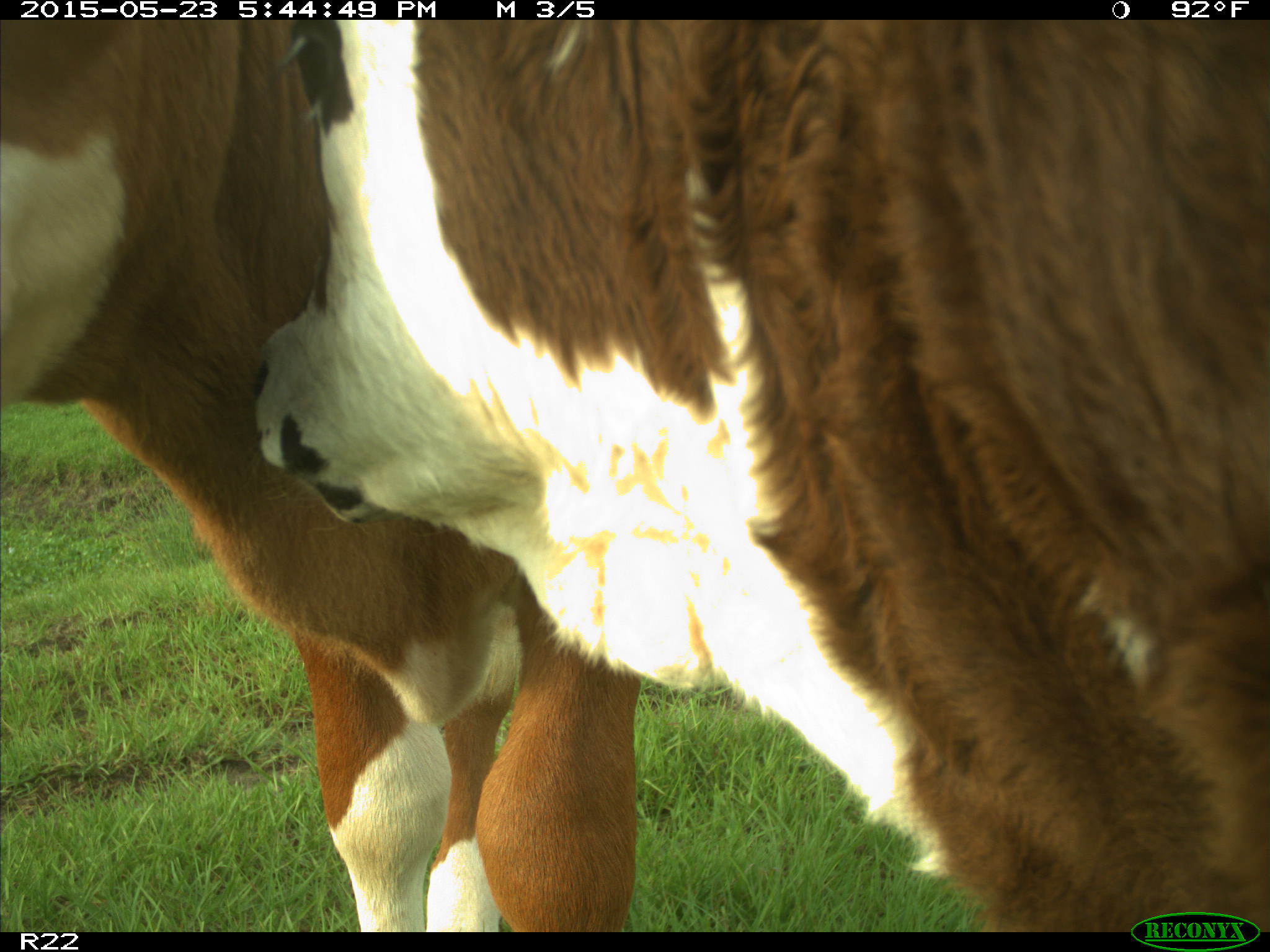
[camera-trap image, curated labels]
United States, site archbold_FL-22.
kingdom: Animalia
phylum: Chordata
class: Mammalia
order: Artiodactyla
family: Bovidae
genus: Bos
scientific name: Bos taurus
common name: domestic cow